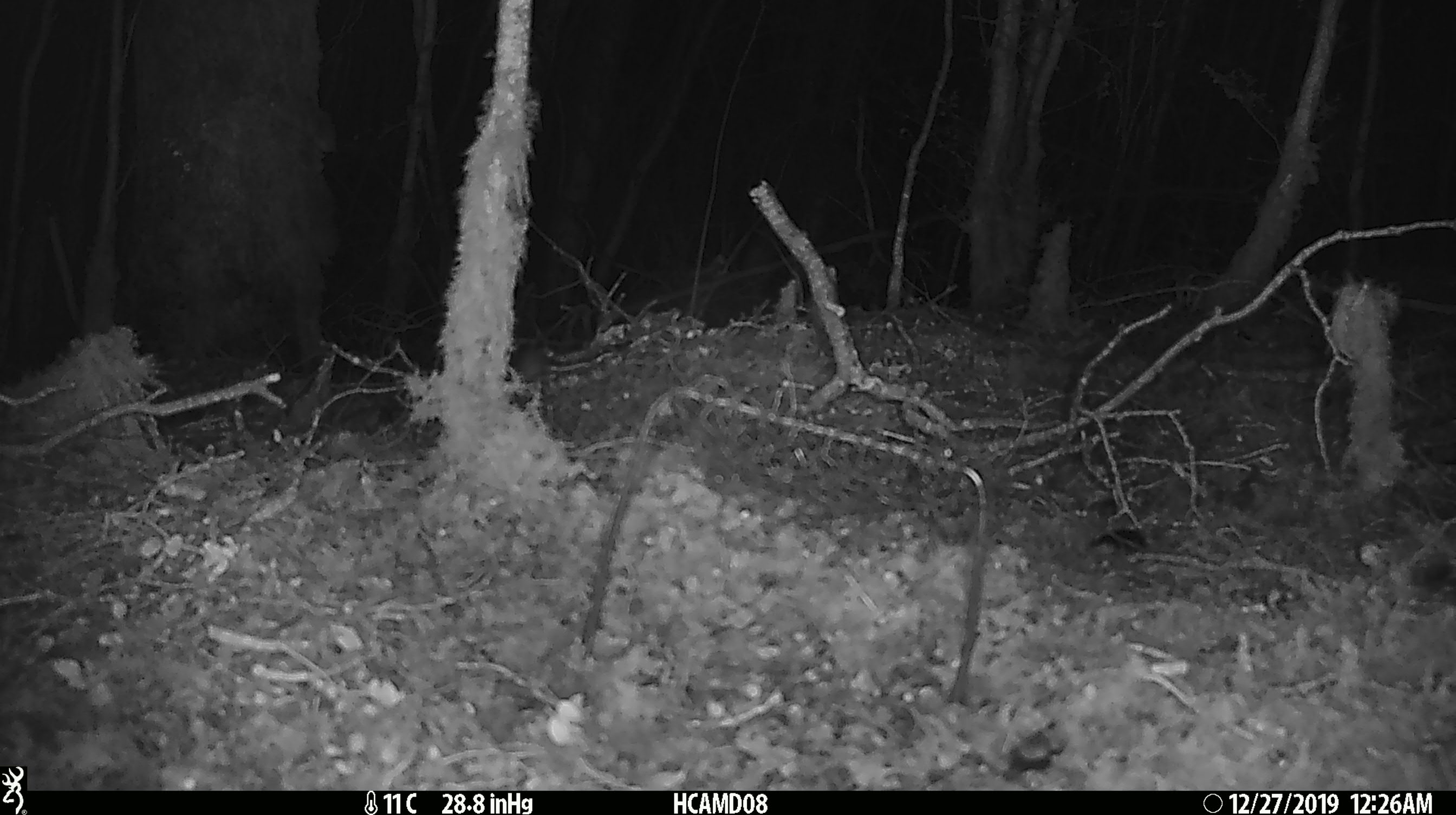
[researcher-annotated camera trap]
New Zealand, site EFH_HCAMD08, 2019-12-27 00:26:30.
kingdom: Animalia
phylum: Chordata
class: Mammalia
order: Rodentia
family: Muridae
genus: Mus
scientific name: Mus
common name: mouse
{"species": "mouse (Mus)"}